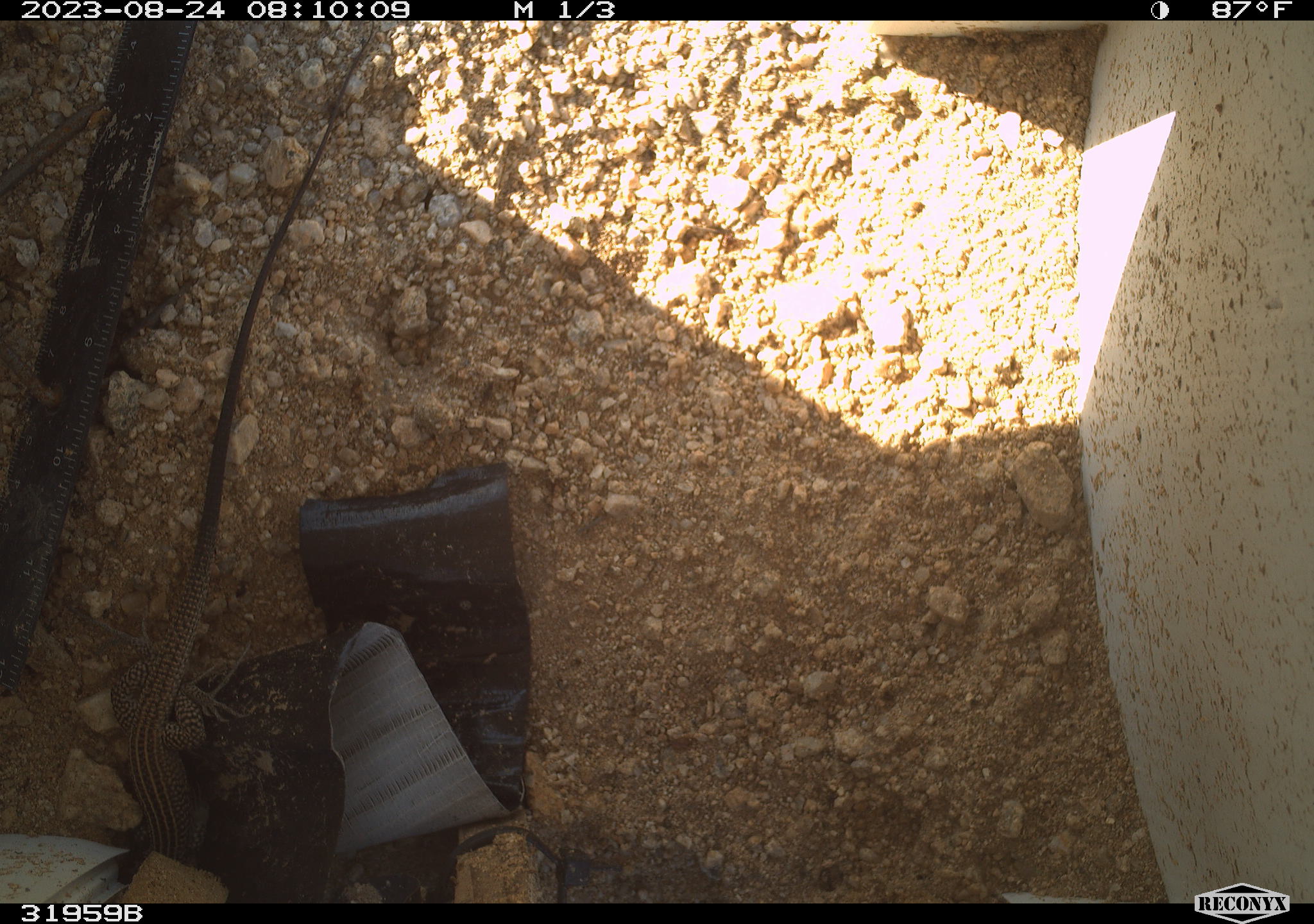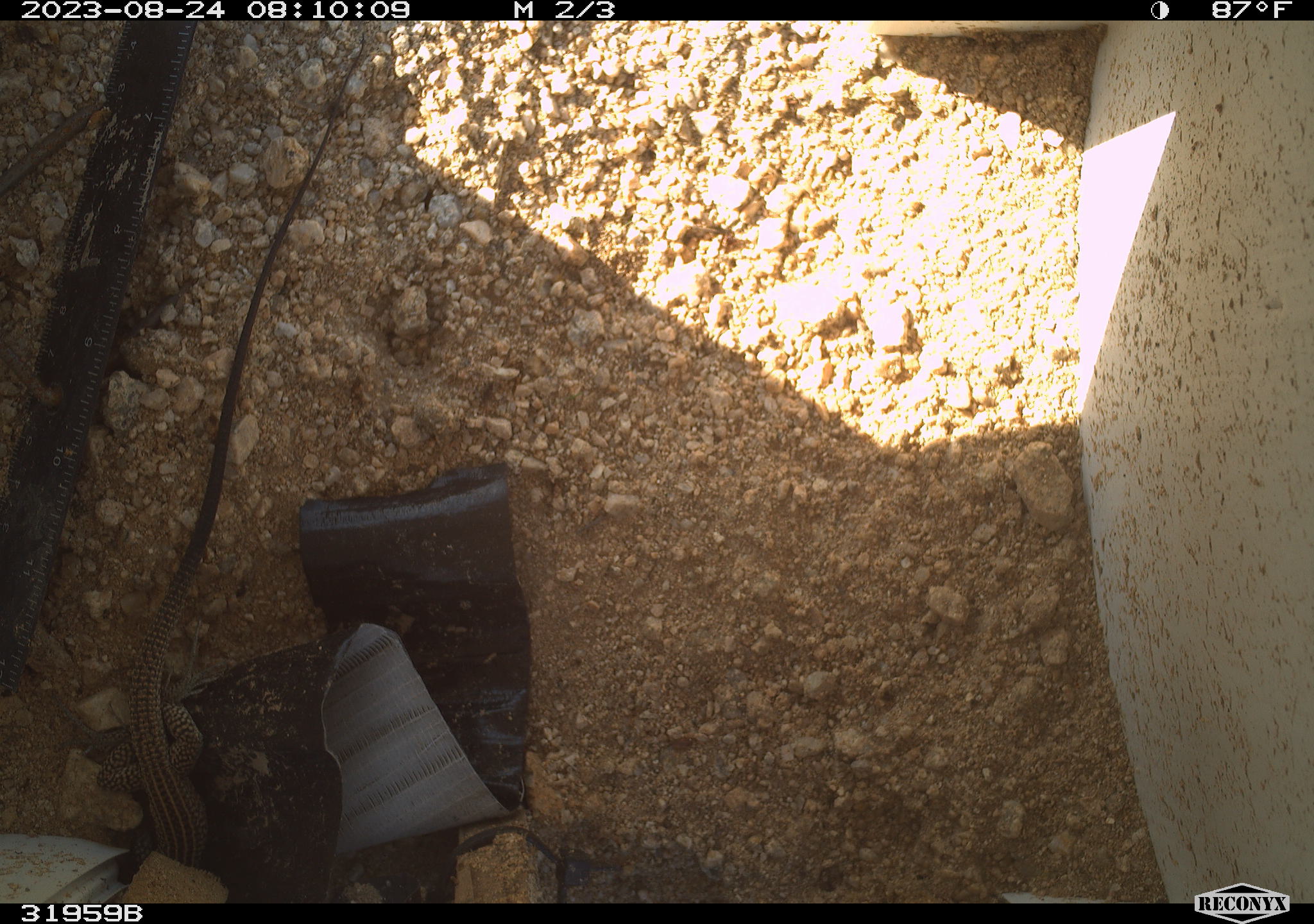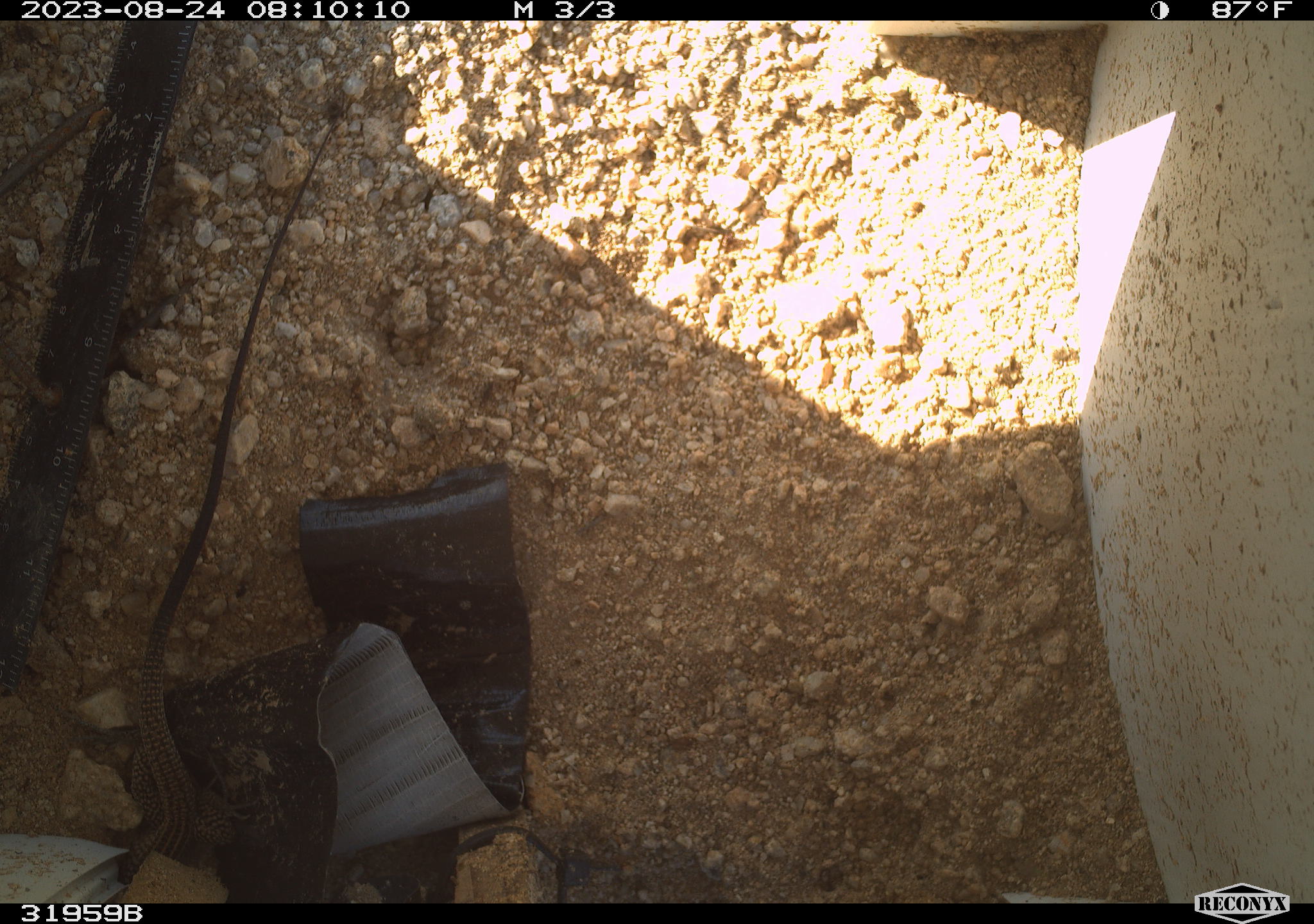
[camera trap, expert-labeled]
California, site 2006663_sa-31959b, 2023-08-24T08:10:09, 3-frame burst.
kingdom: Animalia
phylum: Chordata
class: Reptilia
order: Squamata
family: Teiidae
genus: Aspidoscelis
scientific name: Aspidoscelis tigris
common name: western whiptail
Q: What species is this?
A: Western whiptail (Aspidoscelis tigris).